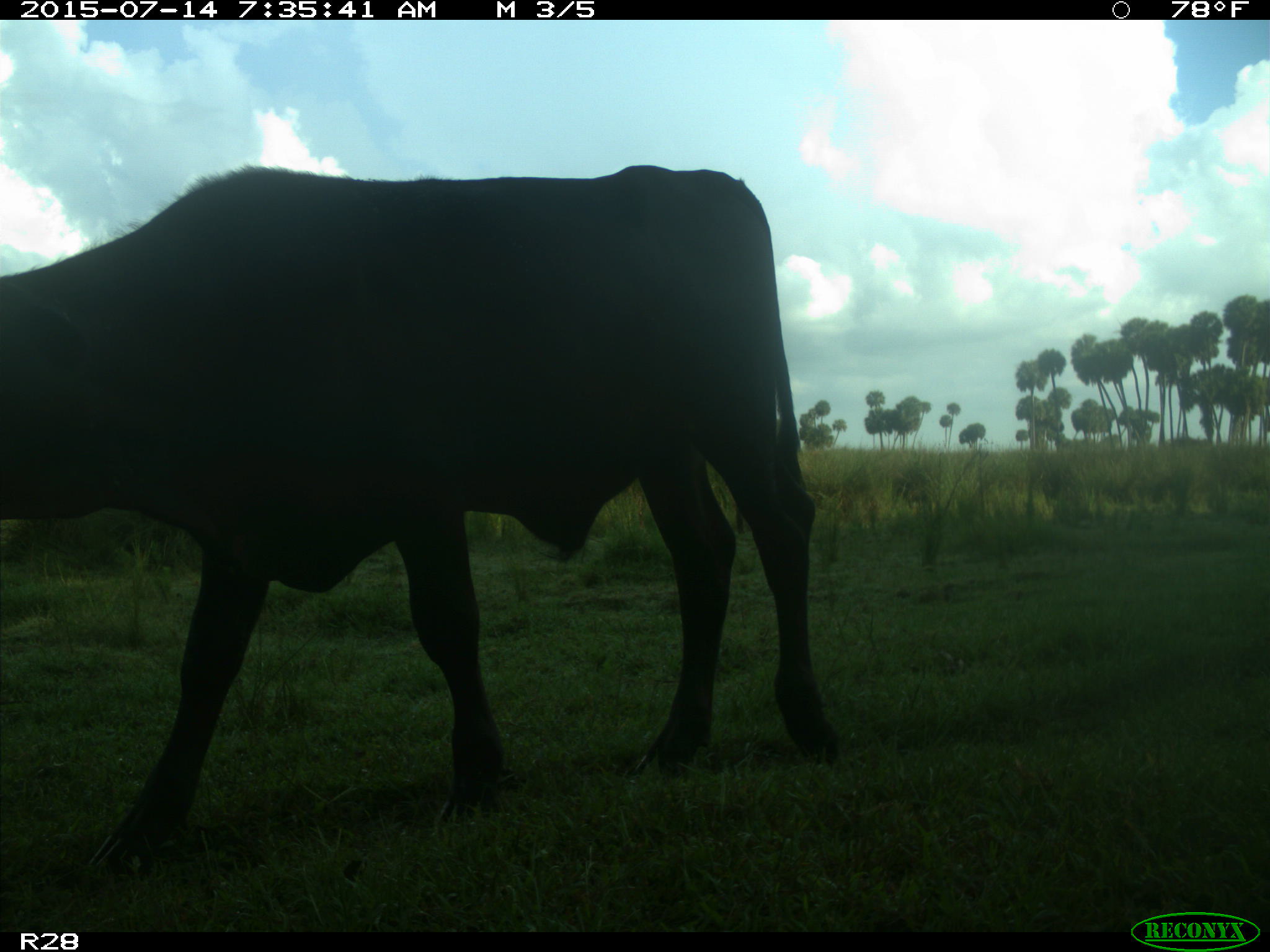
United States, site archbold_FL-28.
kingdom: Animalia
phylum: Chordata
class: Mammalia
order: Artiodactyla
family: Bovidae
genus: Bos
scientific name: Bos taurus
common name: domestic cow